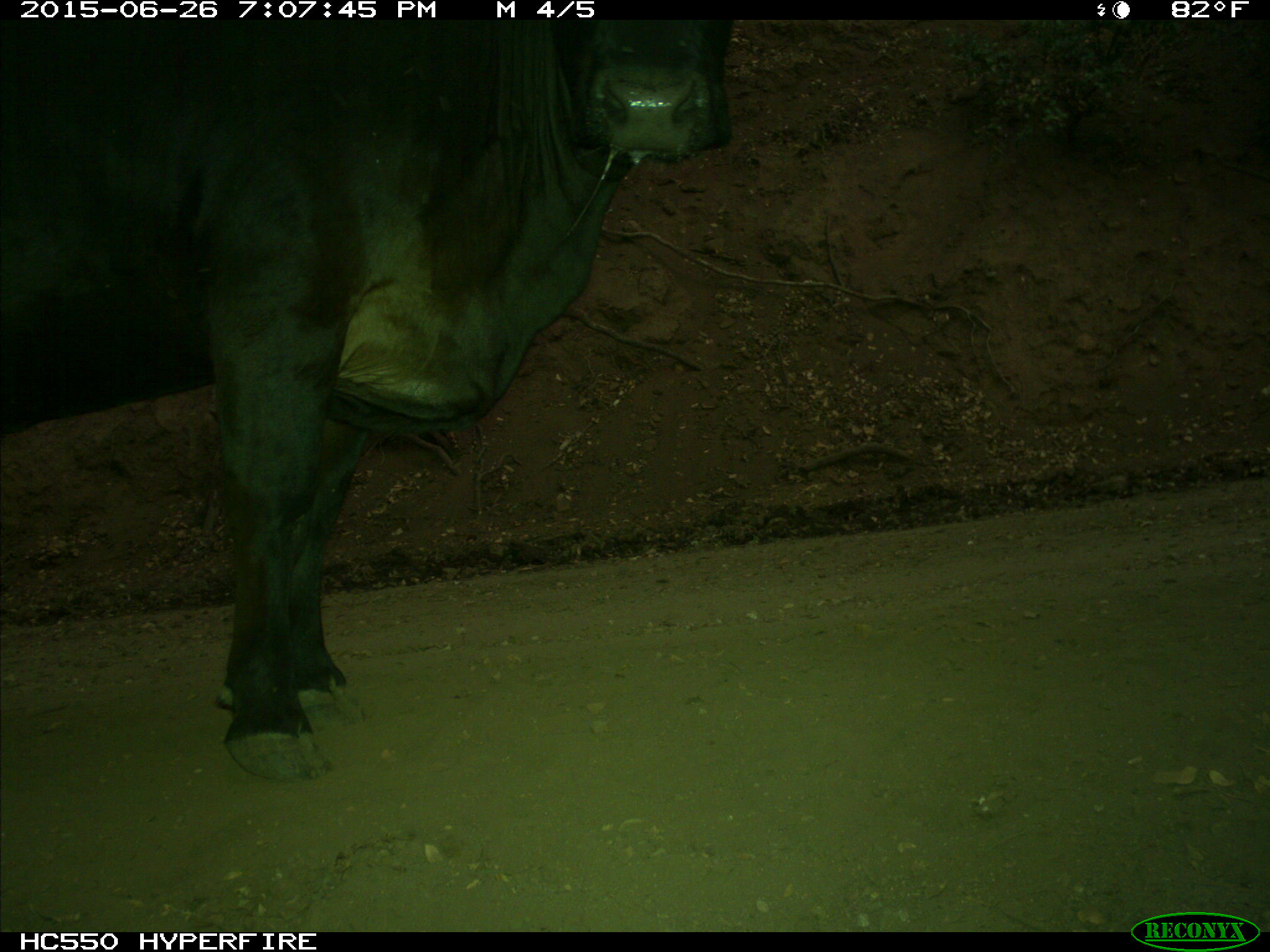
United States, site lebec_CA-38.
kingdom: Animalia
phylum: Chordata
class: Mammalia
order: Artiodactyla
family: Bovidae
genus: Bos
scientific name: Bos taurus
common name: domestic cow